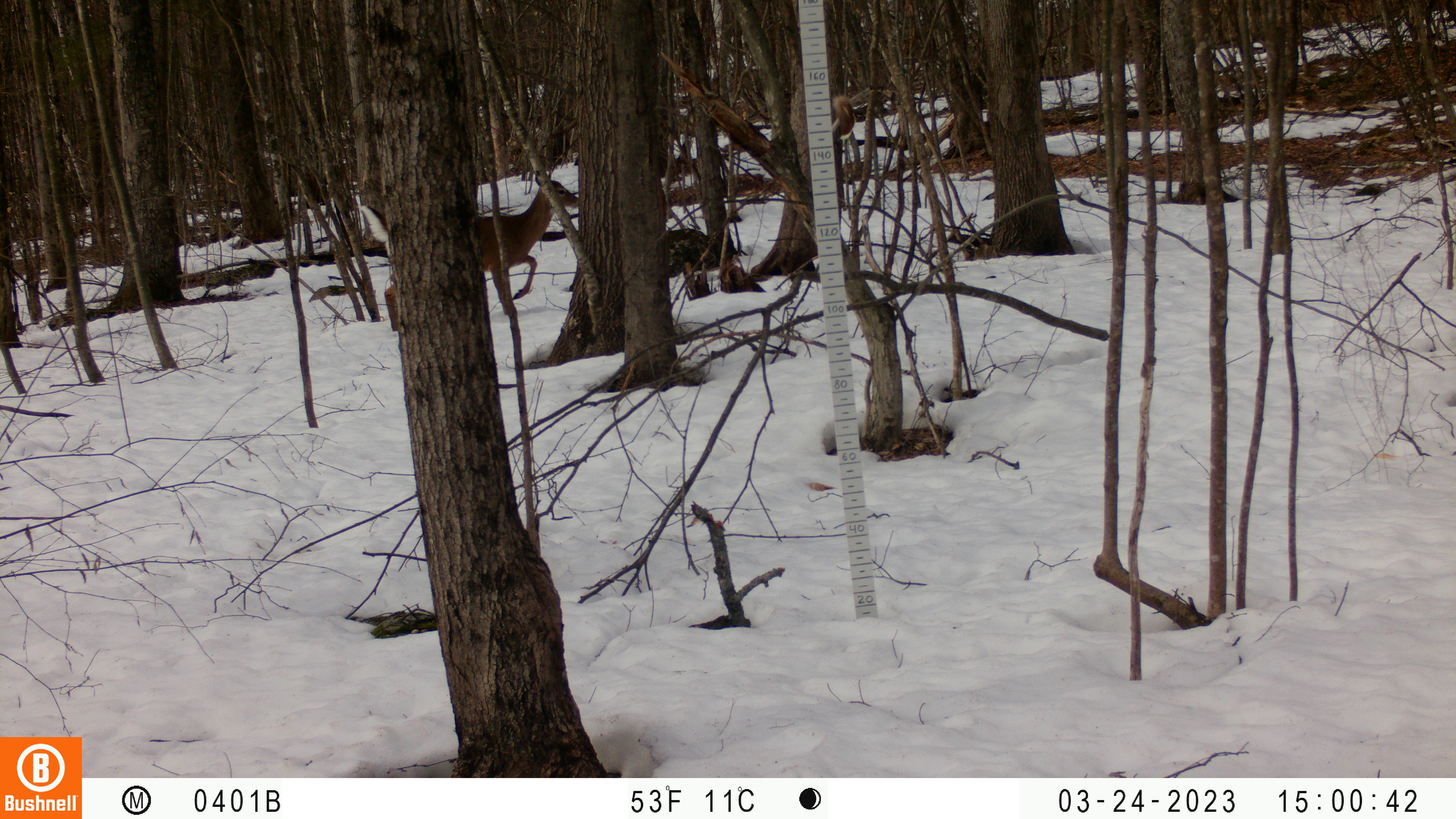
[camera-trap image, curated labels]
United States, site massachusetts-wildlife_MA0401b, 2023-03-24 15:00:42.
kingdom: Animalia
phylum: Chordata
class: Mammalia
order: Artiodactyla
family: Cervidae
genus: Odocoileus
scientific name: Odocoileus virginianus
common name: white-tailed deer